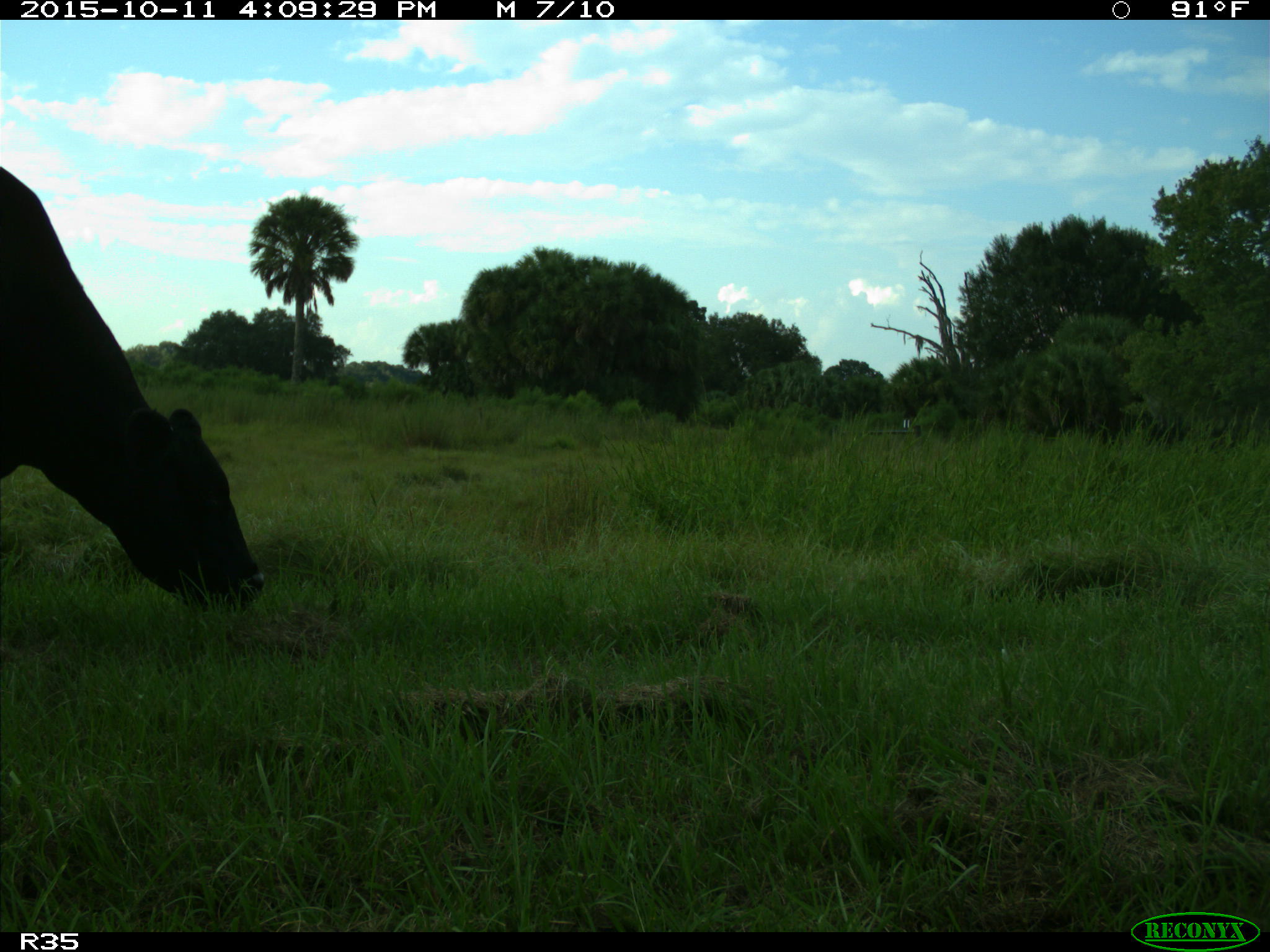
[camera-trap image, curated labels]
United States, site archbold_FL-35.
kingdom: Animalia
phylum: Chordata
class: Mammalia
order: Artiodactyla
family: Bovidae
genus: Bos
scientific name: Bos taurus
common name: domestic cow